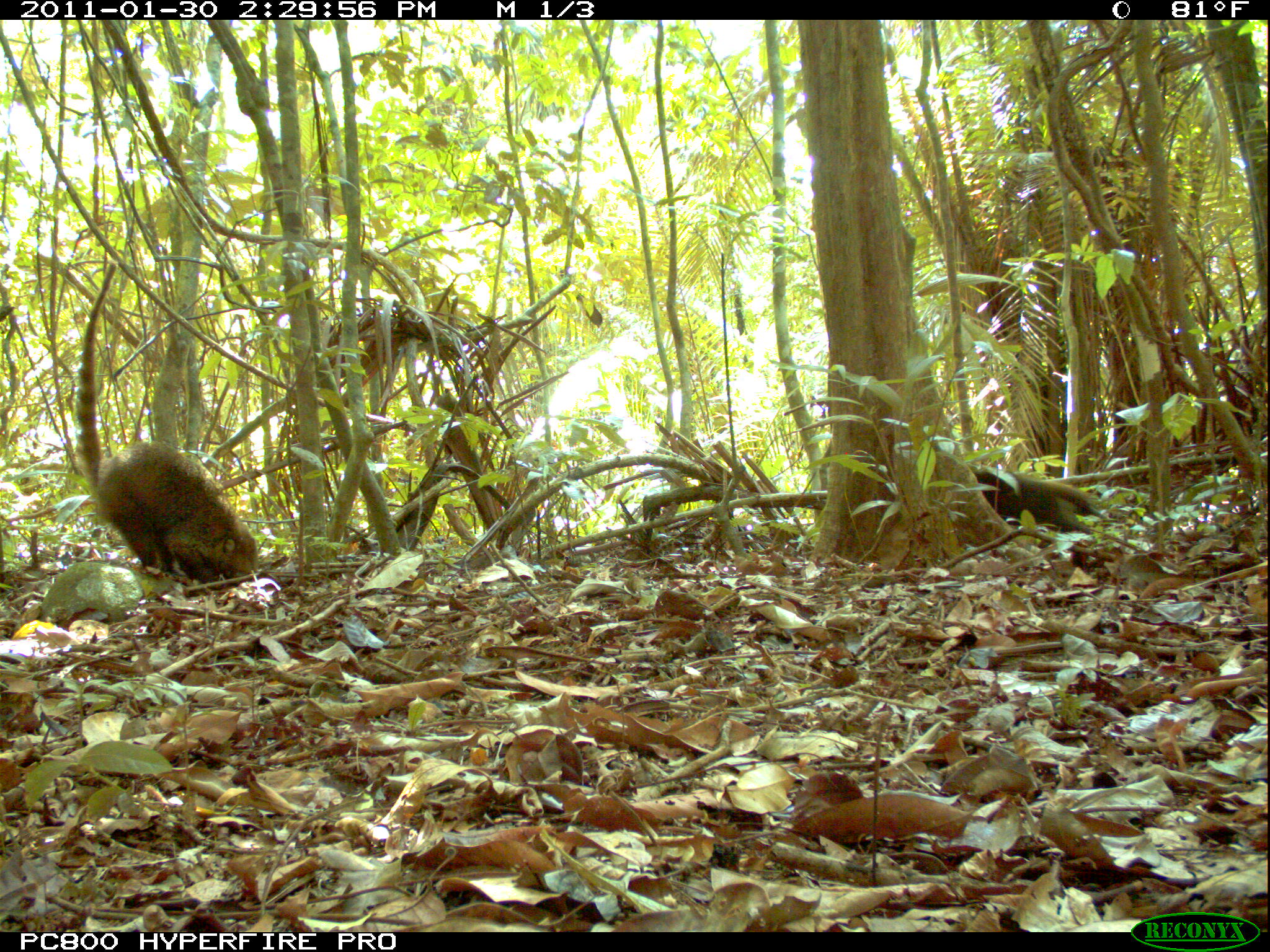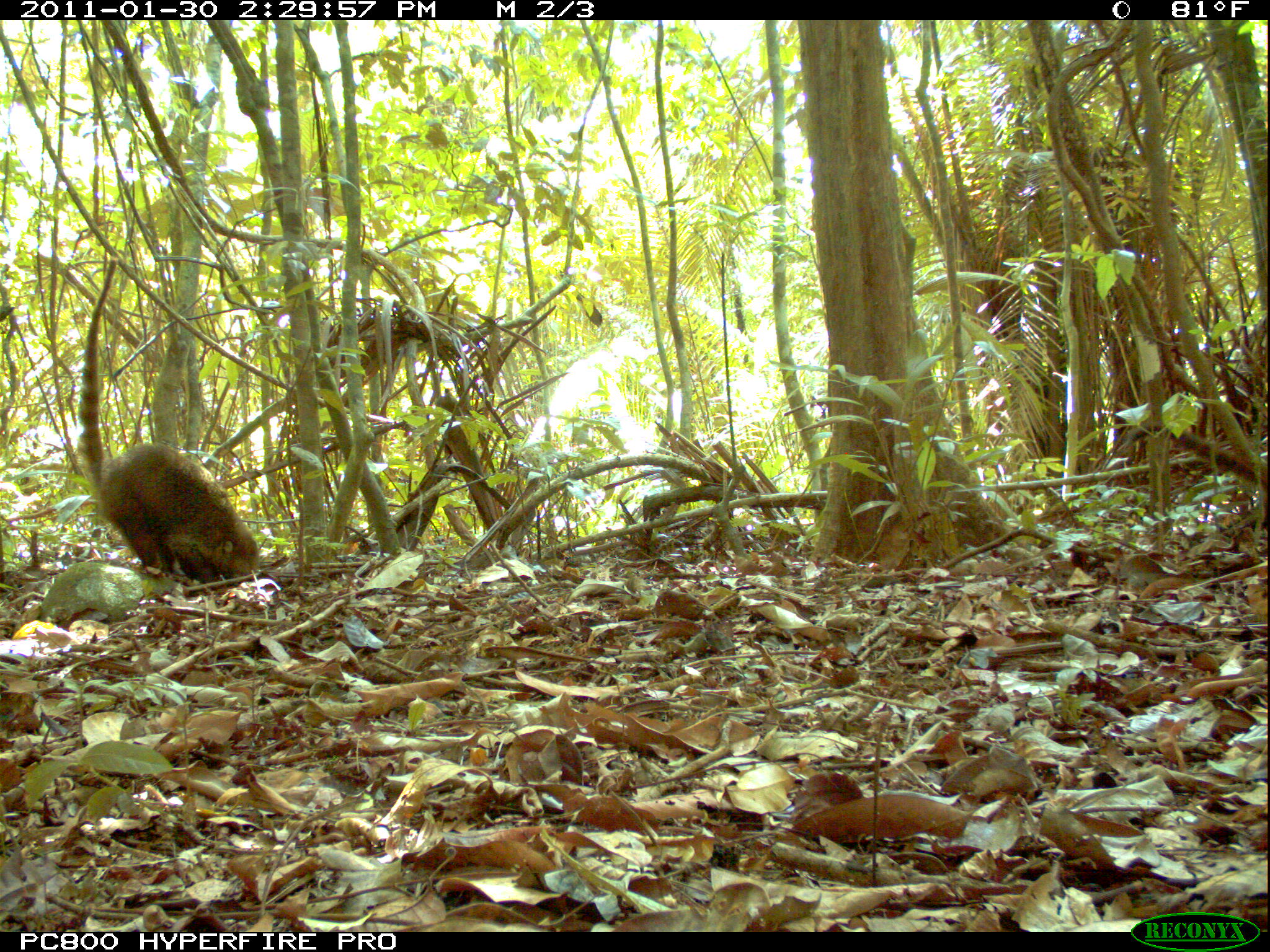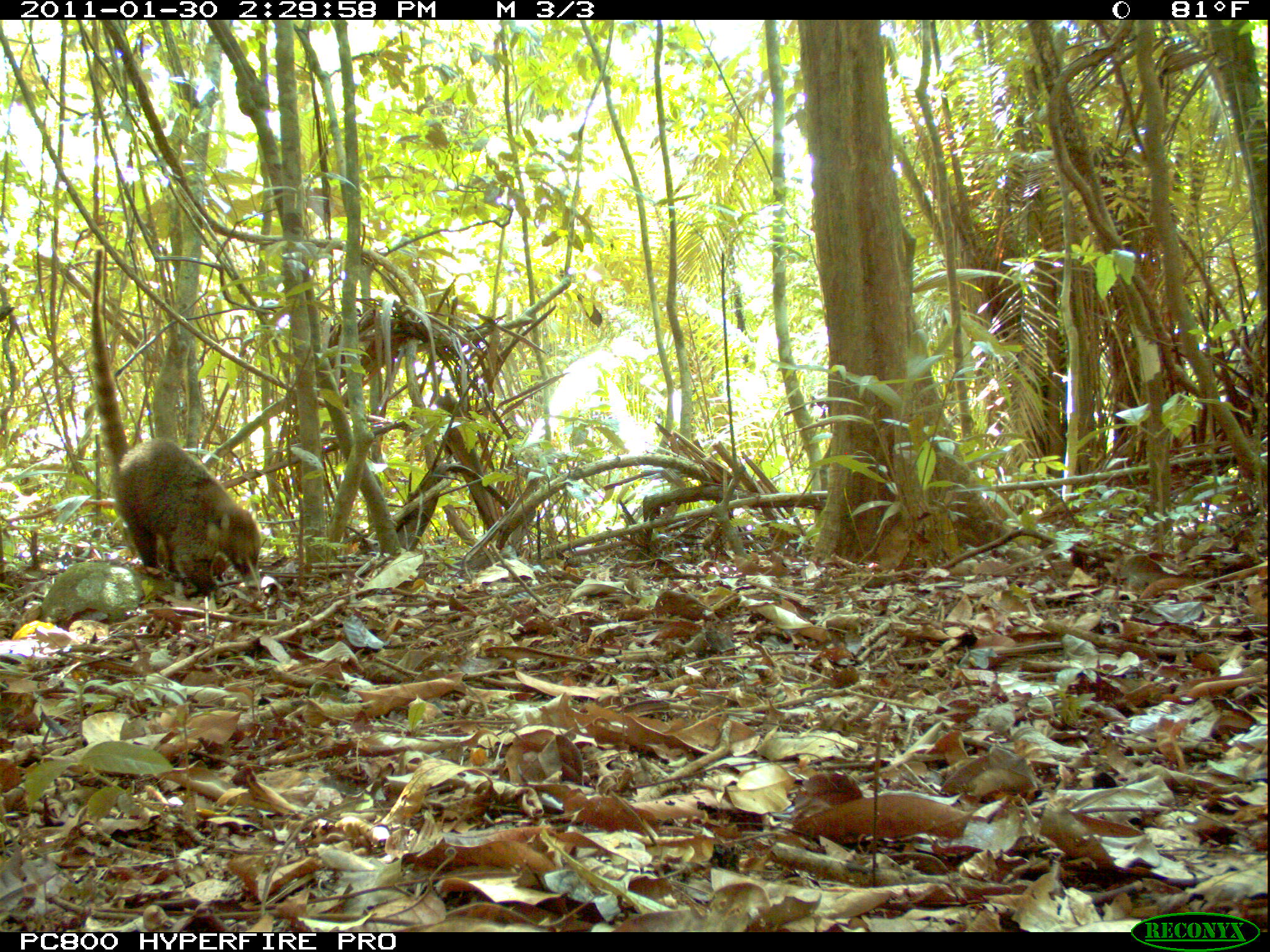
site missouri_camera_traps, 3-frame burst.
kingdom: Animalia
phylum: Chordata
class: Mammalia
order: Carnivora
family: Procyonidae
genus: Nasua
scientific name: Nasua narica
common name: white-nosed coati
White-nosed coati (Nasua narica). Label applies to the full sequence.